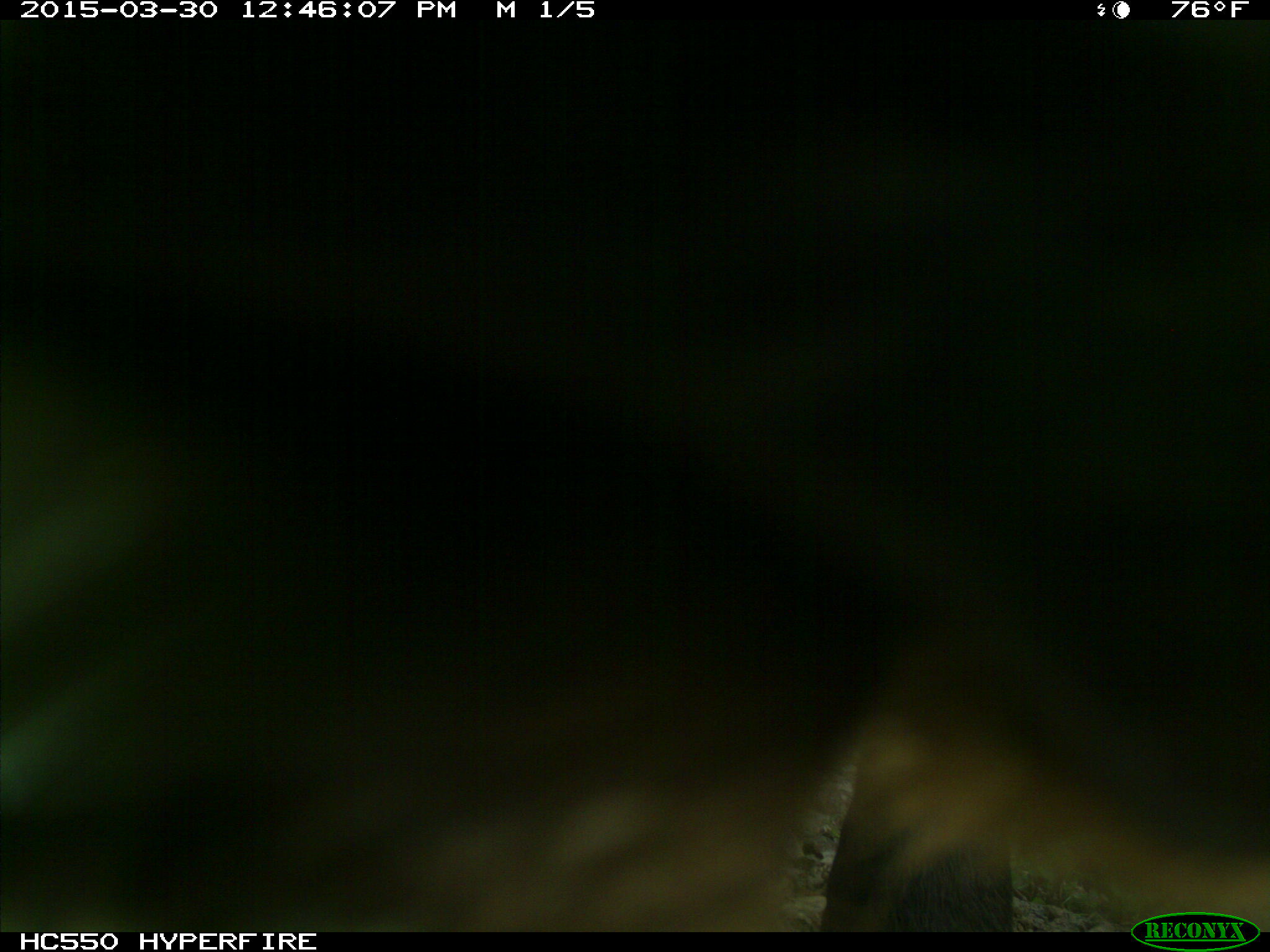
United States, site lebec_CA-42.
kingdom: Animalia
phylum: Chordata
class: Mammalia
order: Artiodactyla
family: Bovidae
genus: Bos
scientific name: Bos taurus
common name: domestic cow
Bos taurus (domestic cow).